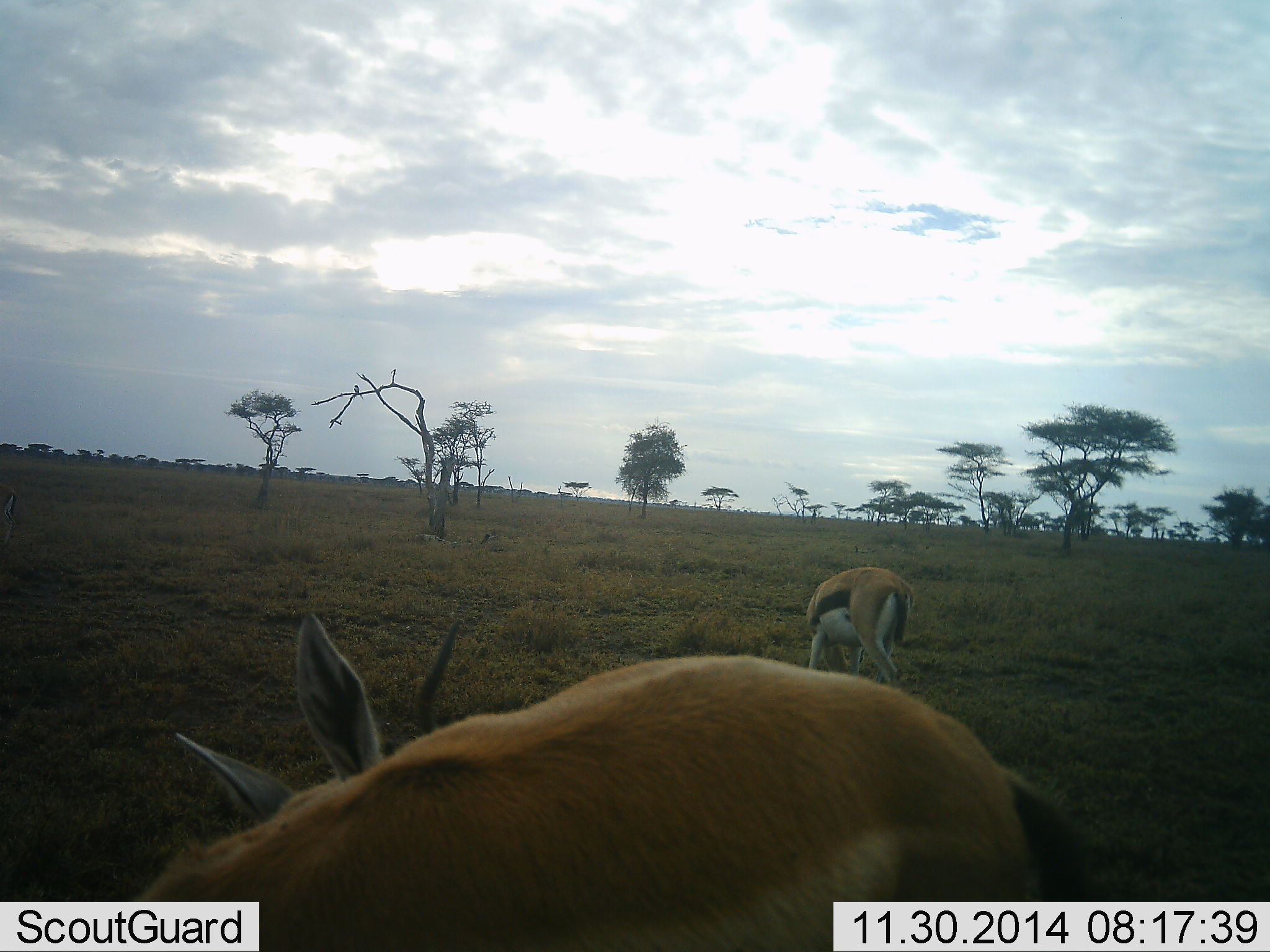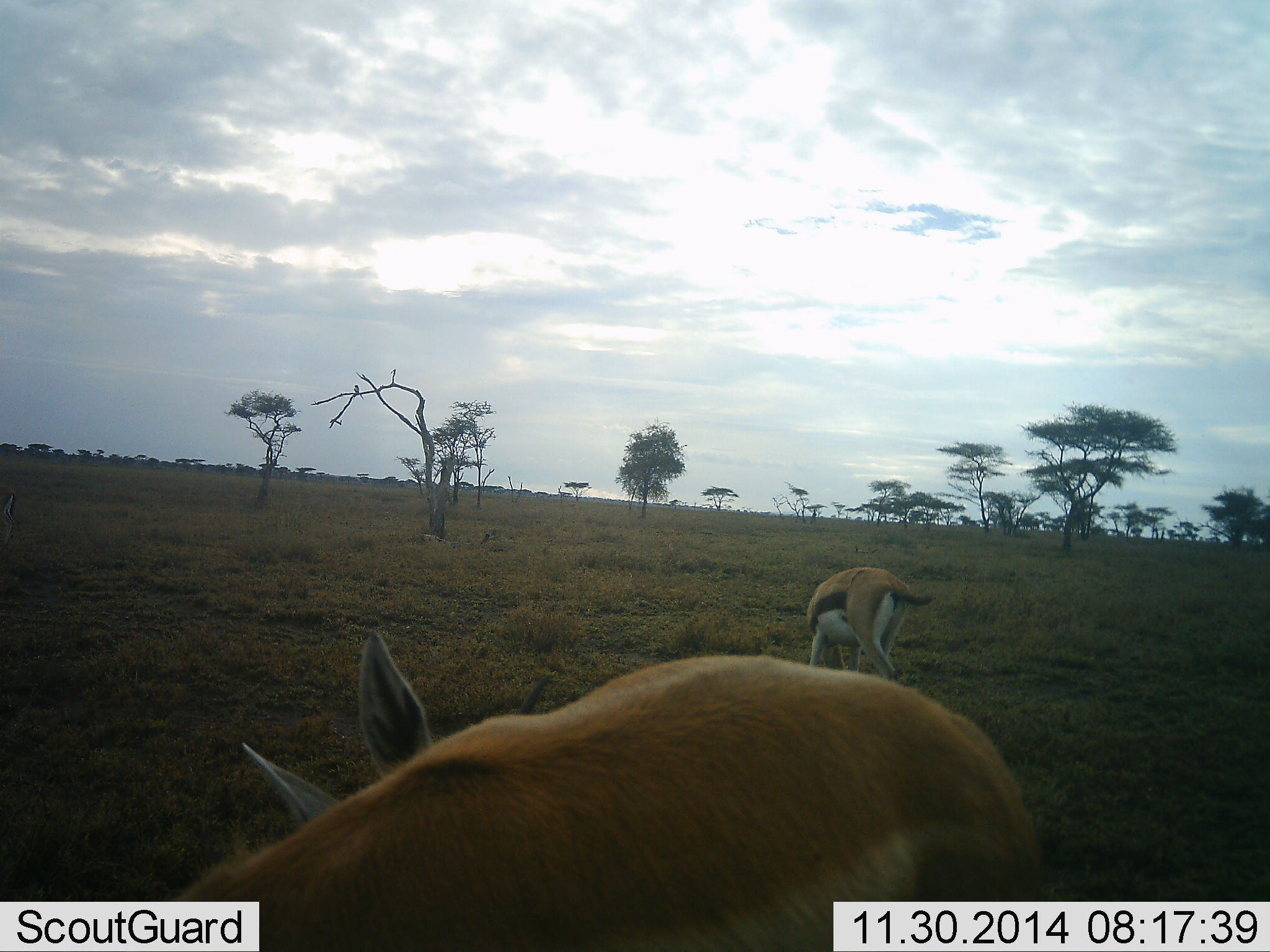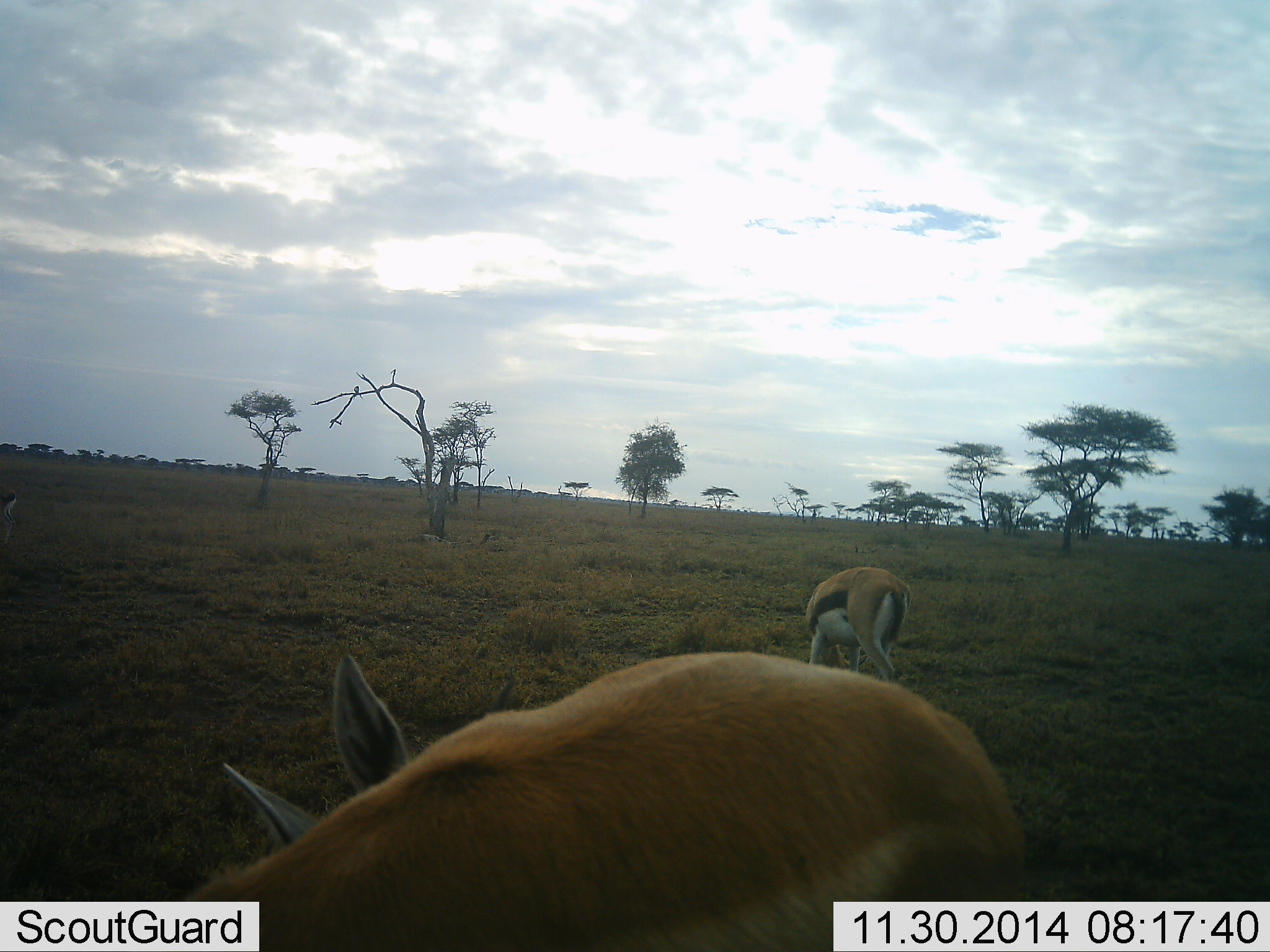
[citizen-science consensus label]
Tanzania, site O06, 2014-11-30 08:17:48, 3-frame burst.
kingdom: Animalia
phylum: Chordata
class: Mammalia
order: Artiodactyla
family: Bovidae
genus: Eudorcas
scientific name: Eudorcas thomsonii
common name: thomson's gazelle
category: gazellethomsons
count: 2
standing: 60%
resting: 0%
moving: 0%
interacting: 0%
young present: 0%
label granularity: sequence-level